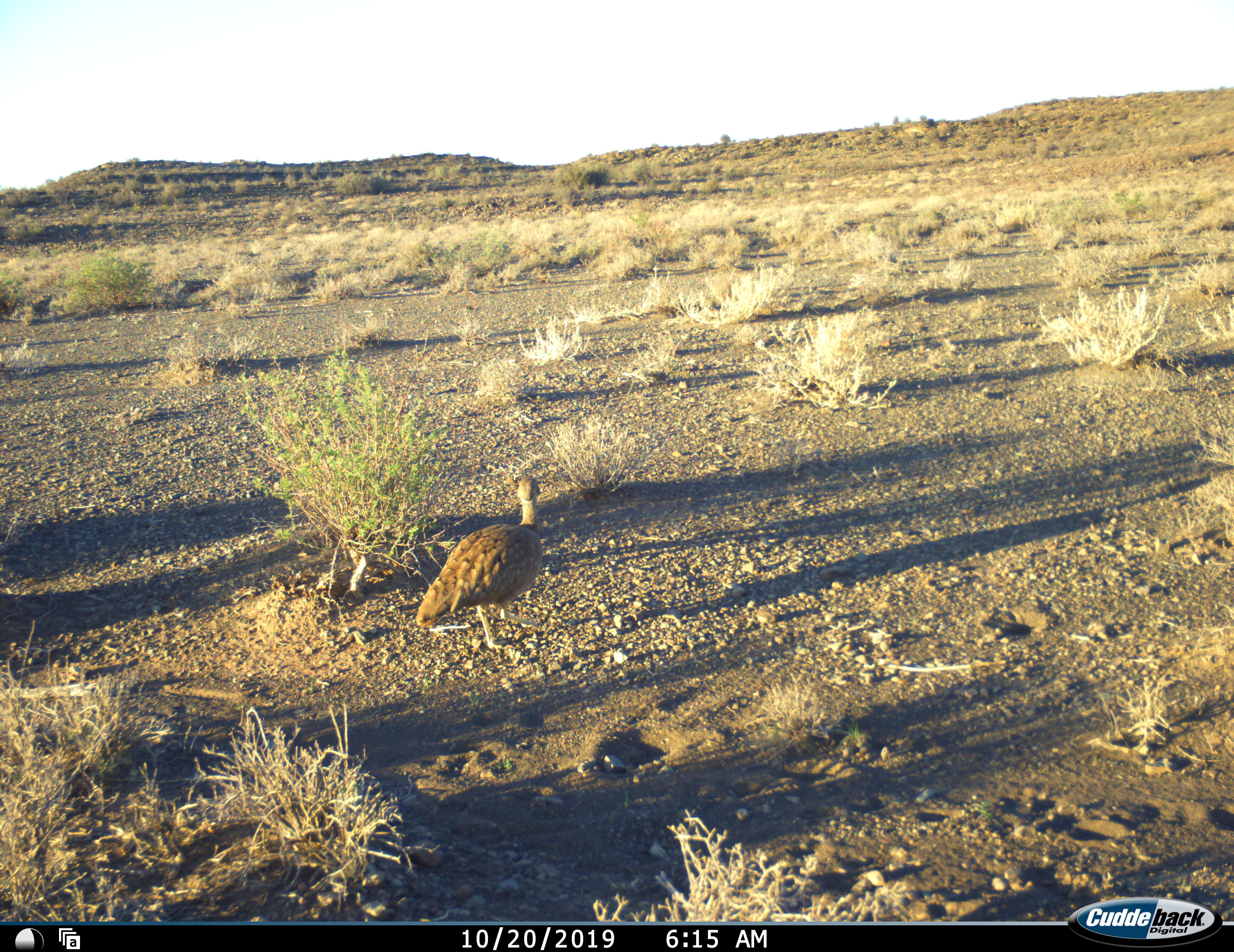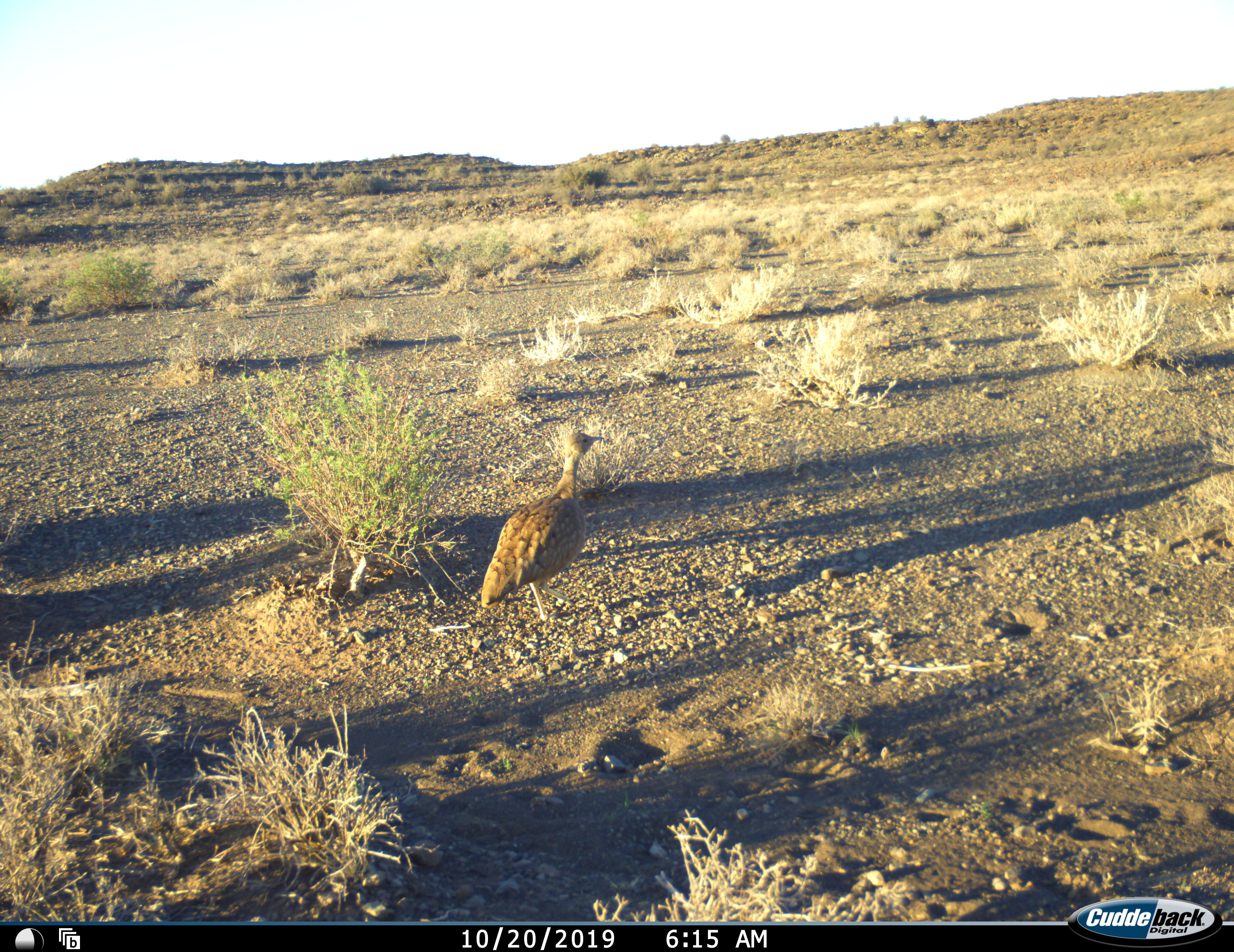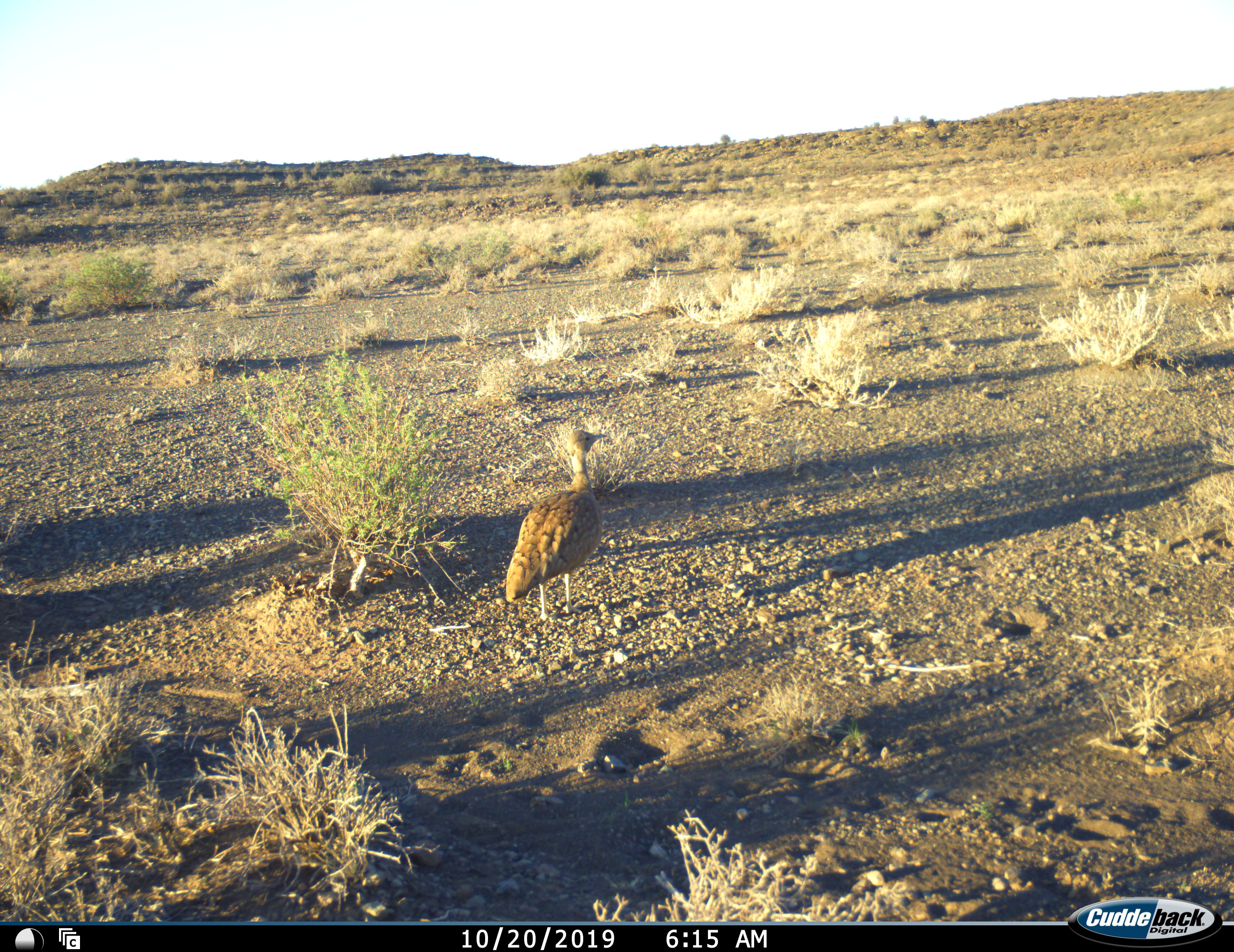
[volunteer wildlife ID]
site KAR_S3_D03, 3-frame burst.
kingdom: Animalia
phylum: Chordata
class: Aves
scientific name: Aves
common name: bird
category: birdother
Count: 1.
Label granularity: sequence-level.